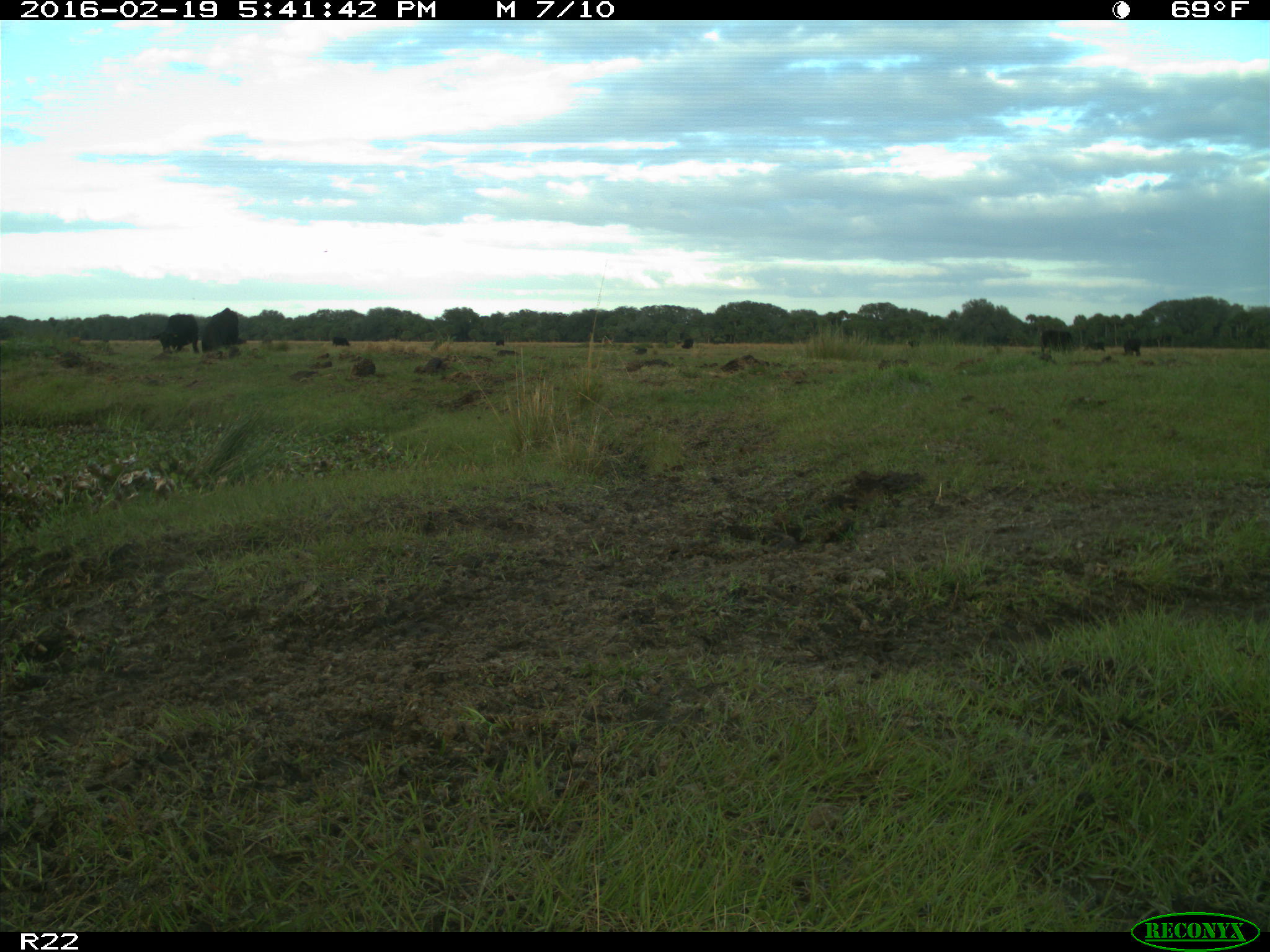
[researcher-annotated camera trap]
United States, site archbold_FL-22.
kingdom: Animalia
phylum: Chordata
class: Mammalia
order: Artiodactyla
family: Bovidae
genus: Bos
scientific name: Bos taurus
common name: domestic cow